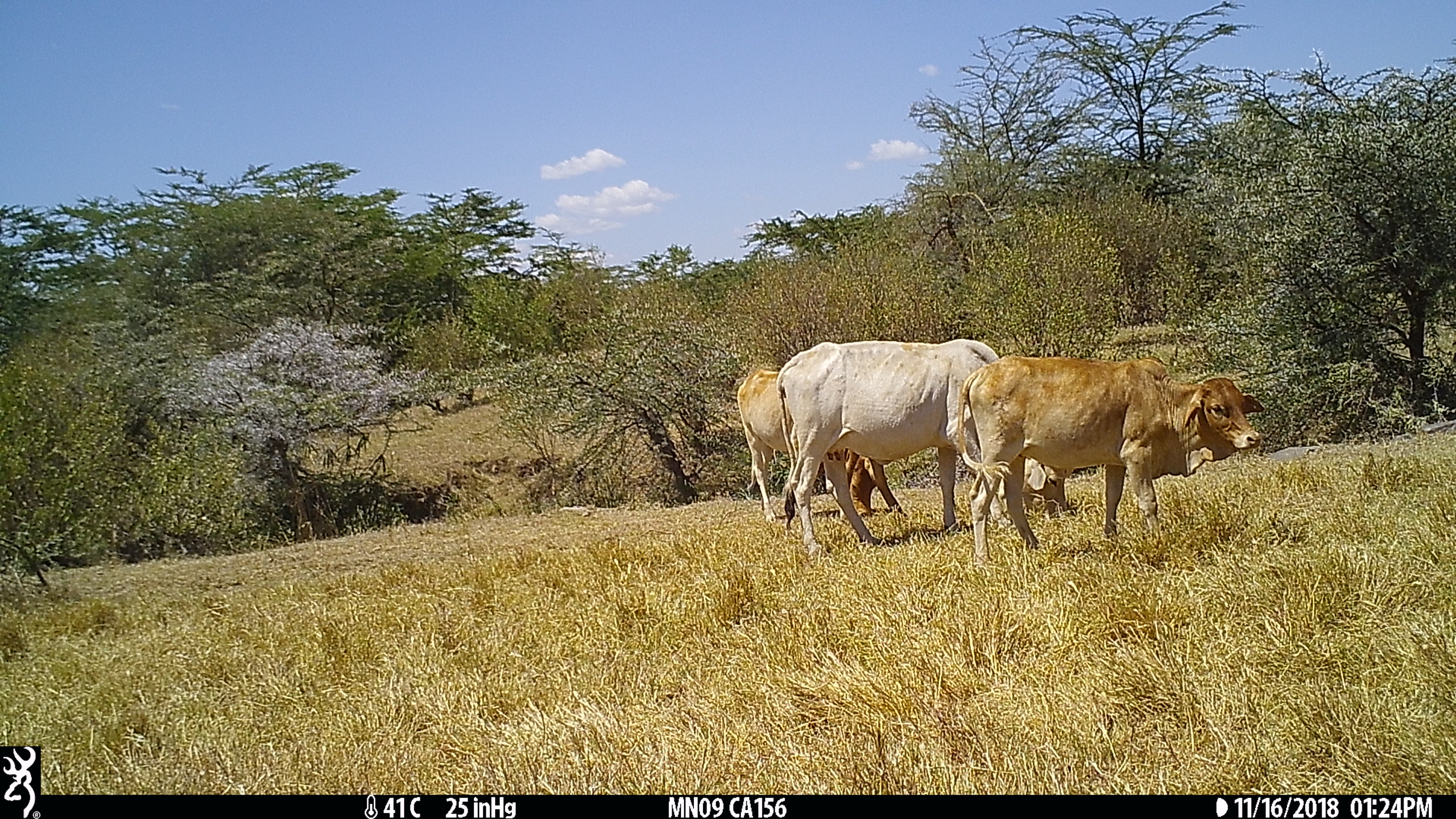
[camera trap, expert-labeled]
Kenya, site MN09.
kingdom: Animalia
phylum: Chordata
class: Mammalia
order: Artiodactyla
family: Bovidae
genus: Bos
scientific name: Bos taurus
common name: cattle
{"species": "cattle (Bos taurus)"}